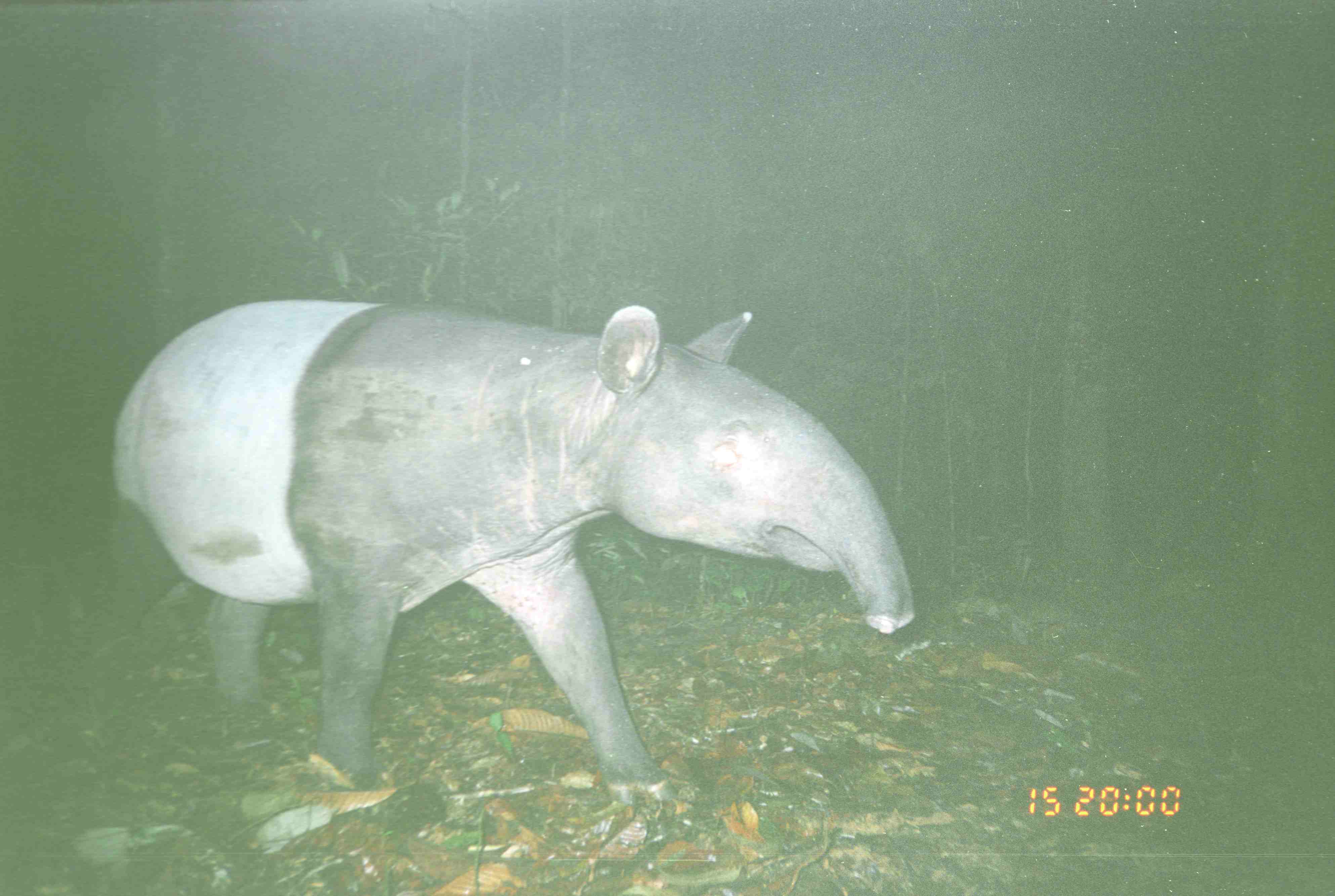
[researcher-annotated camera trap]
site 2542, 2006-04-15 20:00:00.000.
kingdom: Animalia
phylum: Chordata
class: Mammalia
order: Perissodactyla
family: Tapiridae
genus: Tapirus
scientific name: Tapirus indicus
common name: malayan tapir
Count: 1.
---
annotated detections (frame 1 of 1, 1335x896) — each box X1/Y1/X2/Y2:
tapirus indicus: 104/297/917/801